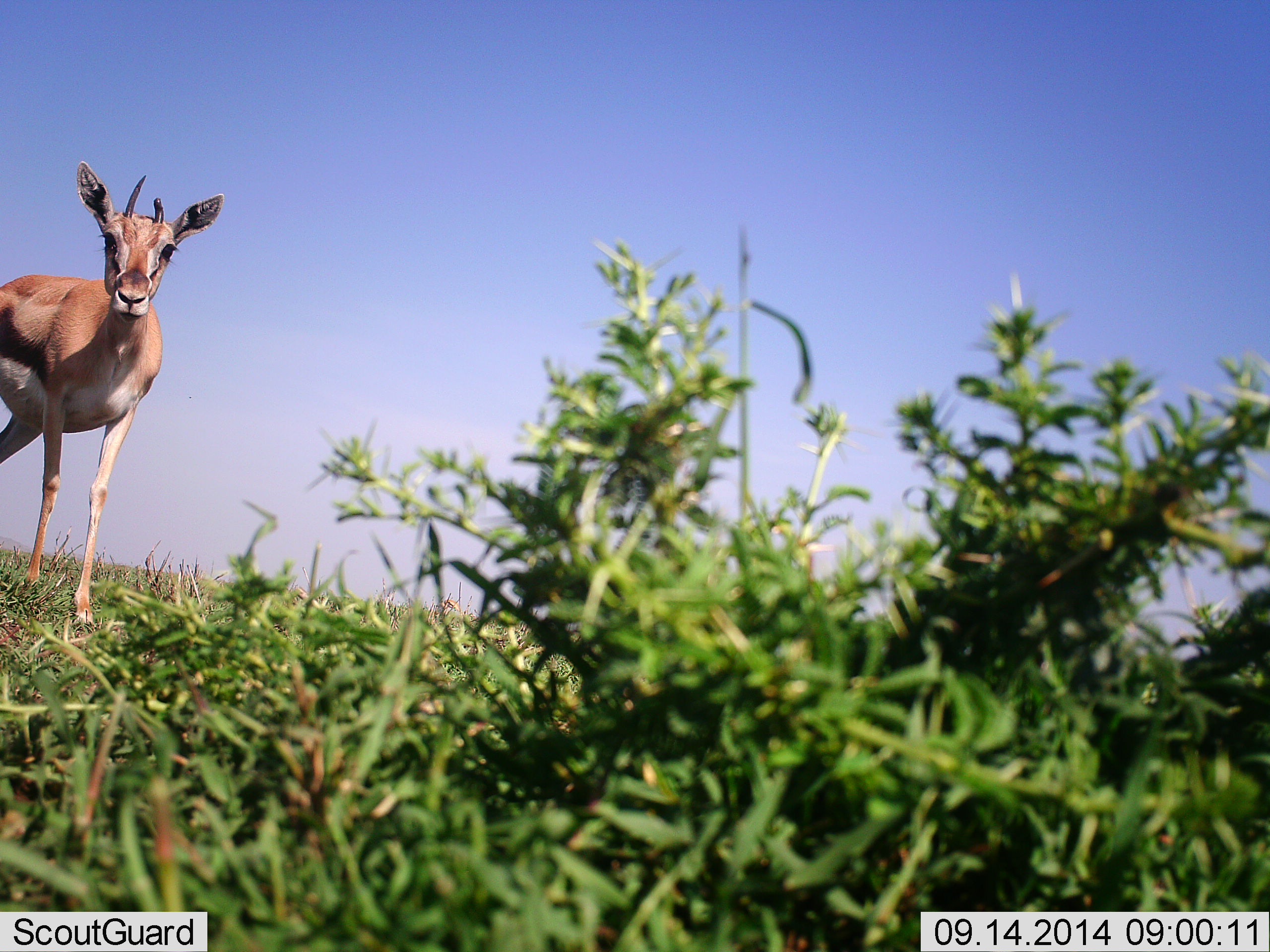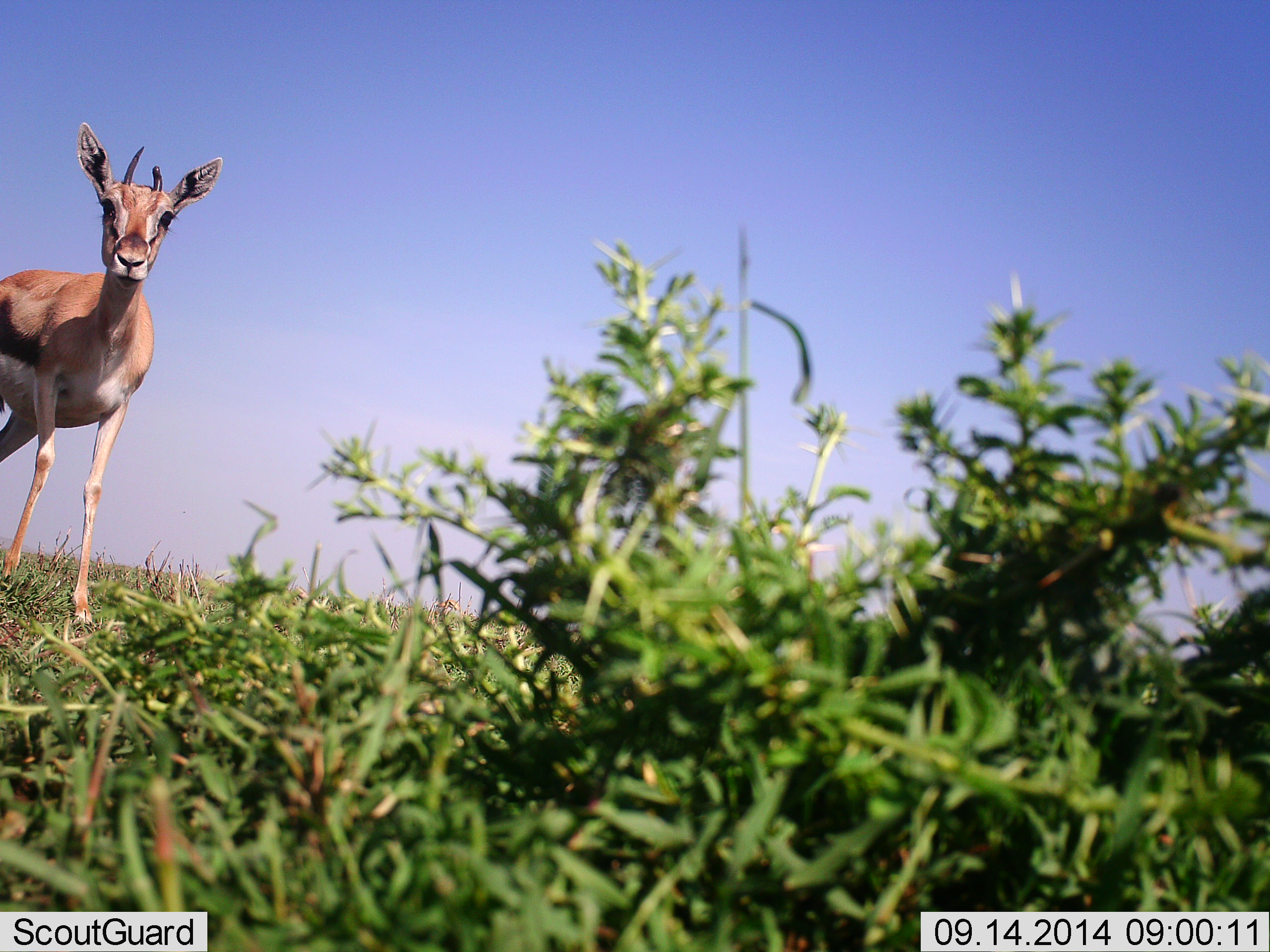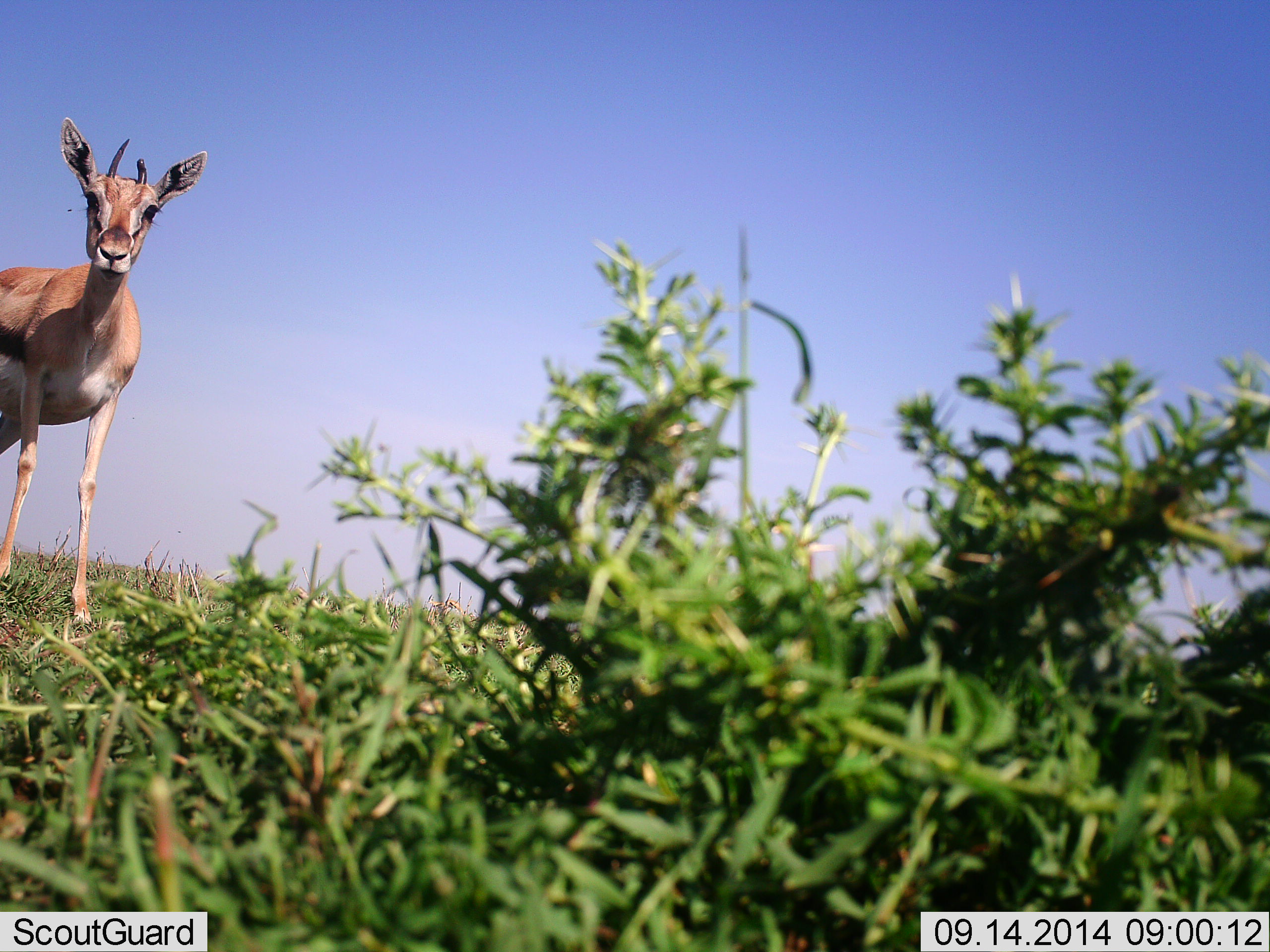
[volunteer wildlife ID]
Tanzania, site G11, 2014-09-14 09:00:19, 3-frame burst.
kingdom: Animalia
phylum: Chordata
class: Mammalia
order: Artiodactyla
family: Bovidae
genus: Eudorcas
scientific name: Eudorcas thomsonii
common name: thomson's gazelle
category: gazellethomsons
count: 1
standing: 70%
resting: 0%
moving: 0%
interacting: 30%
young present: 10%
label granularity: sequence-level